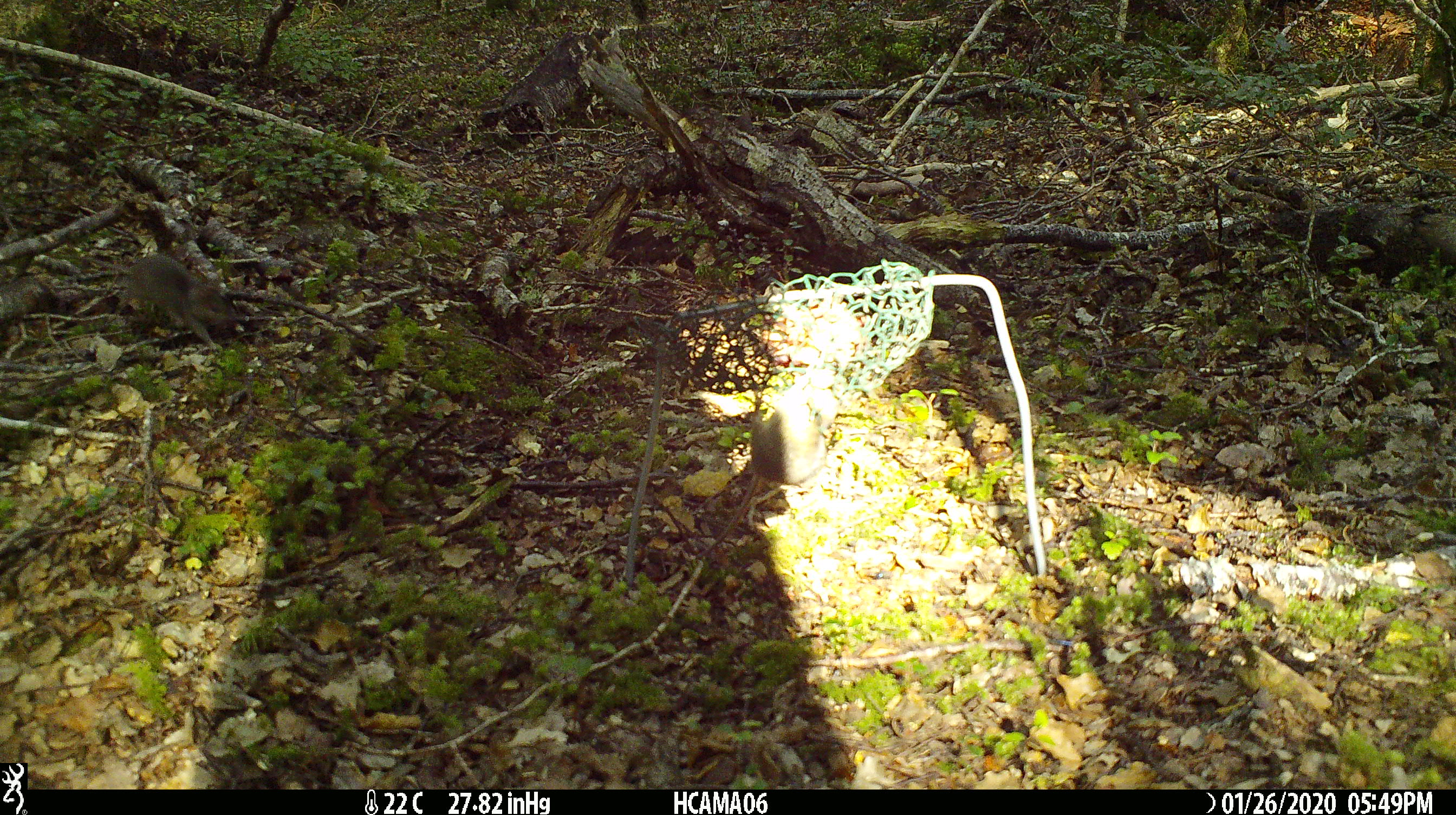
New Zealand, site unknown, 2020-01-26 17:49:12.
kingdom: Animalia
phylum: Chordata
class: Mammalia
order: Rodentia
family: Muridae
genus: Mus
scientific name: Mus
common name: mouse